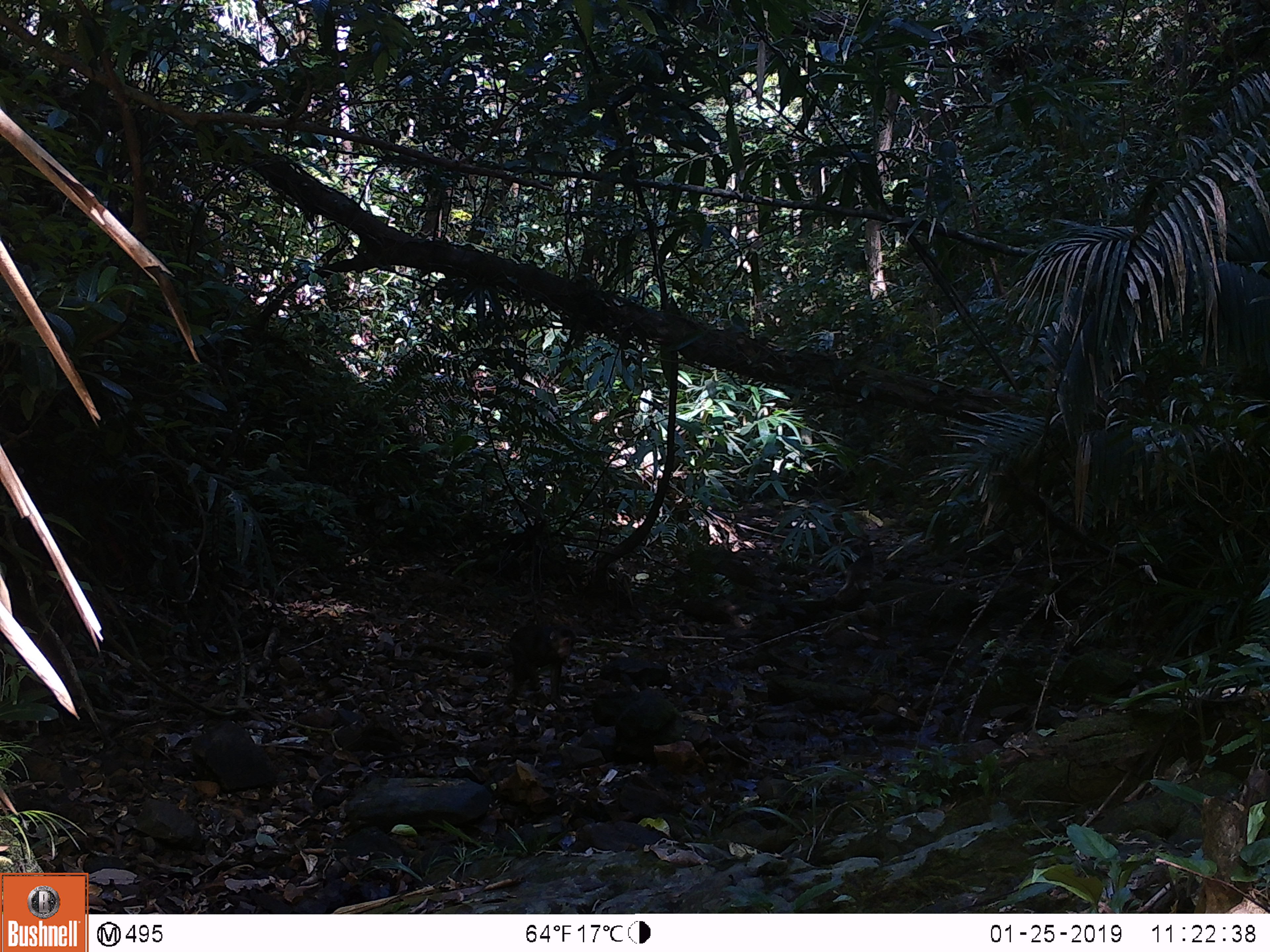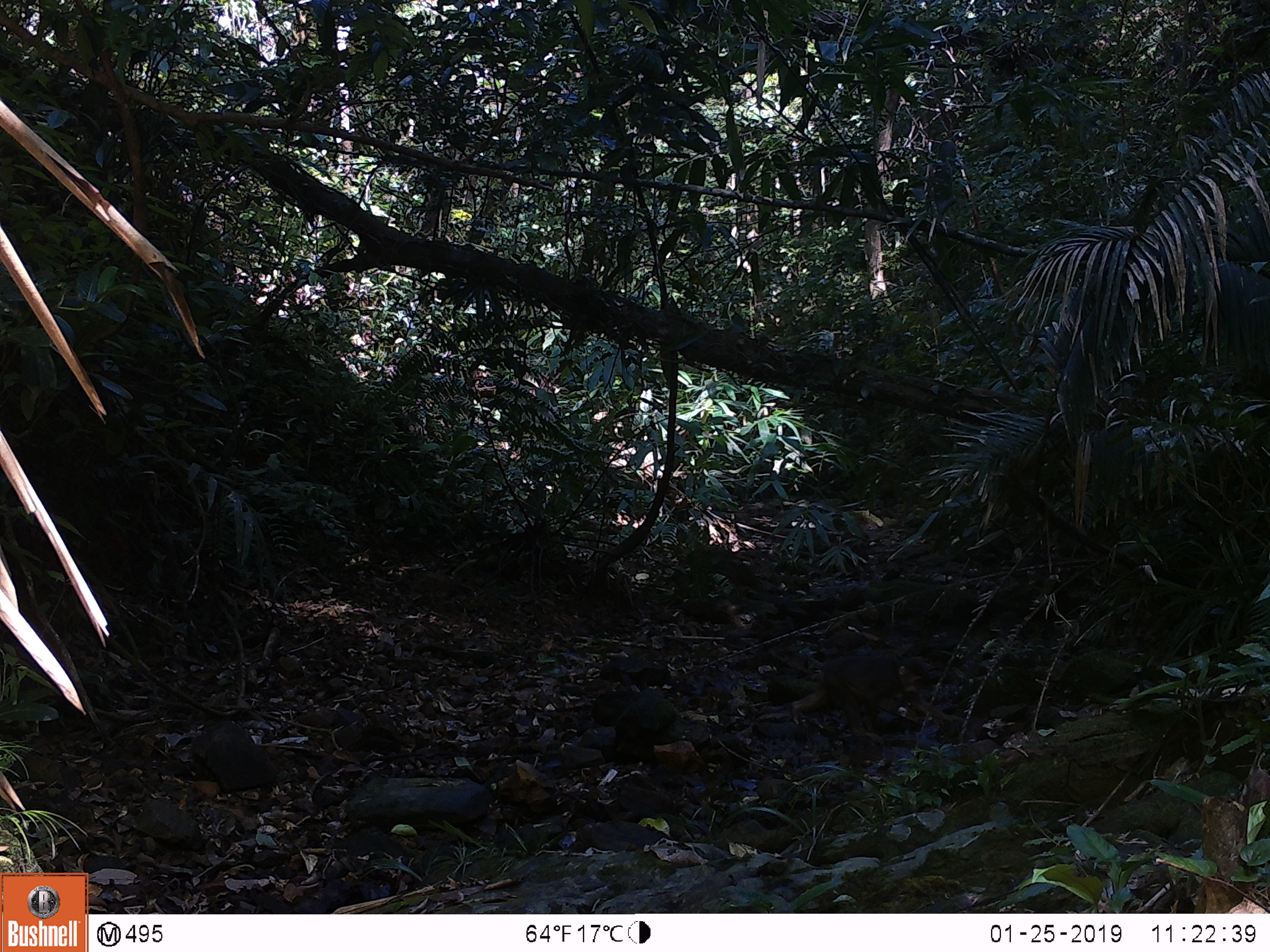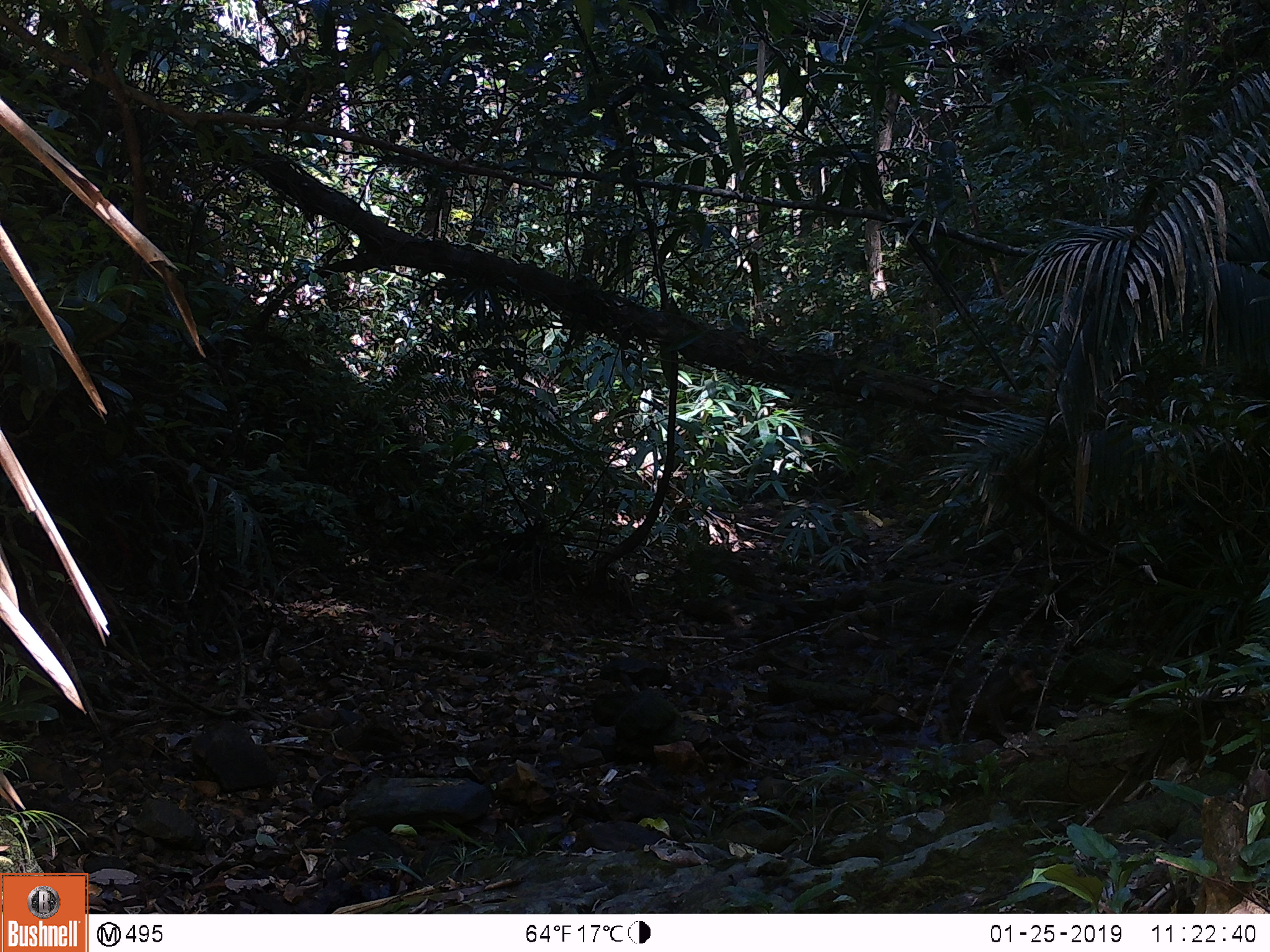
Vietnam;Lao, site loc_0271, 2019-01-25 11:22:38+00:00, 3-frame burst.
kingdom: Animalia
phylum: Chordata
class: Mammalia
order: Primates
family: Cercopithecidae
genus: Macaca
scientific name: Macaca arctoides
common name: stump-tailed macaque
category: stump tailed macaque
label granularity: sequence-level